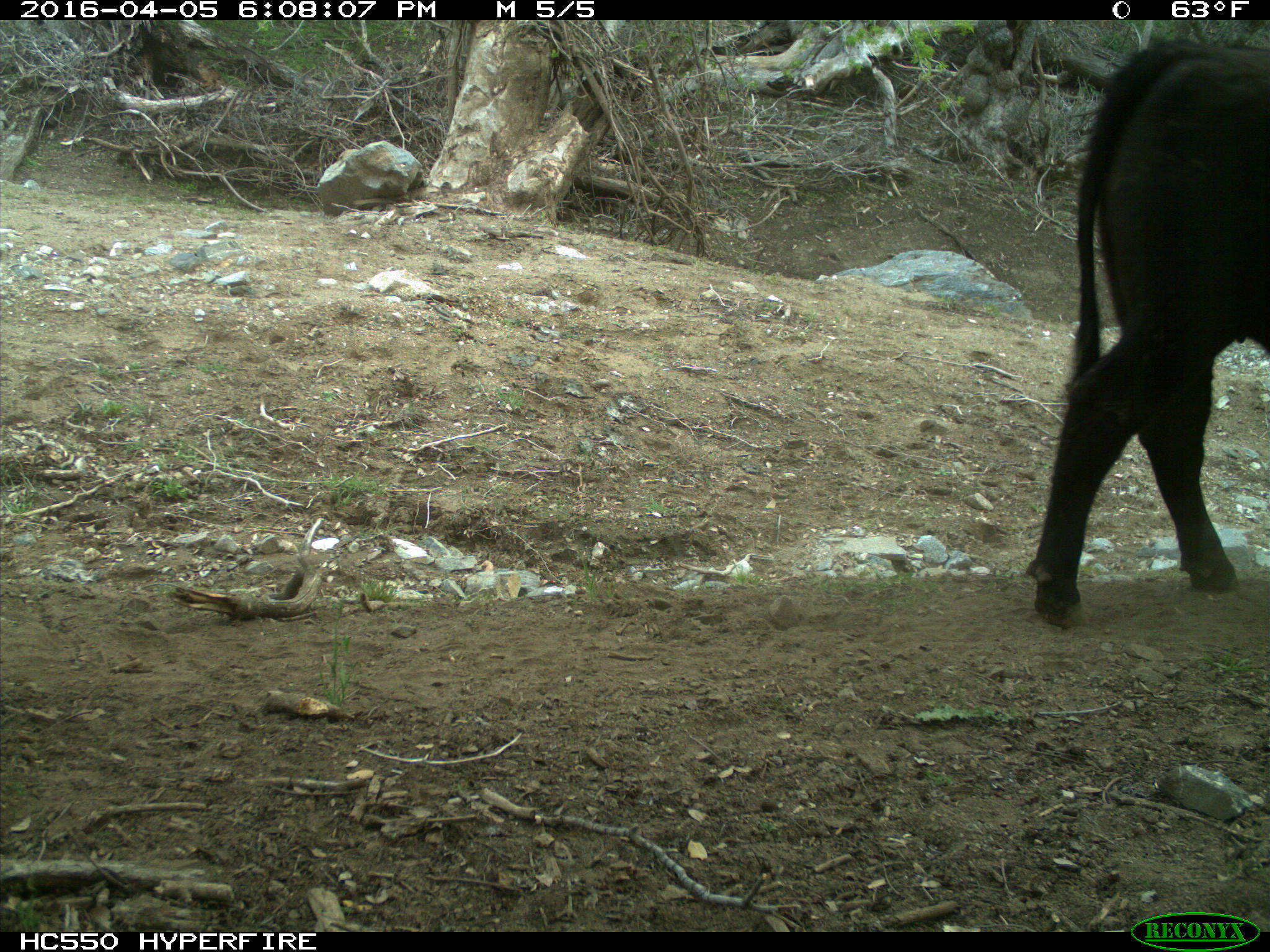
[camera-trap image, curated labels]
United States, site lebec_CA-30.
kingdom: Animalia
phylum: Chordata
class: Mammalia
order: Artiodactyla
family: Bovidae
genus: Bos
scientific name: Bos taurus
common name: domestic cow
Bos taurus (domestic cow).